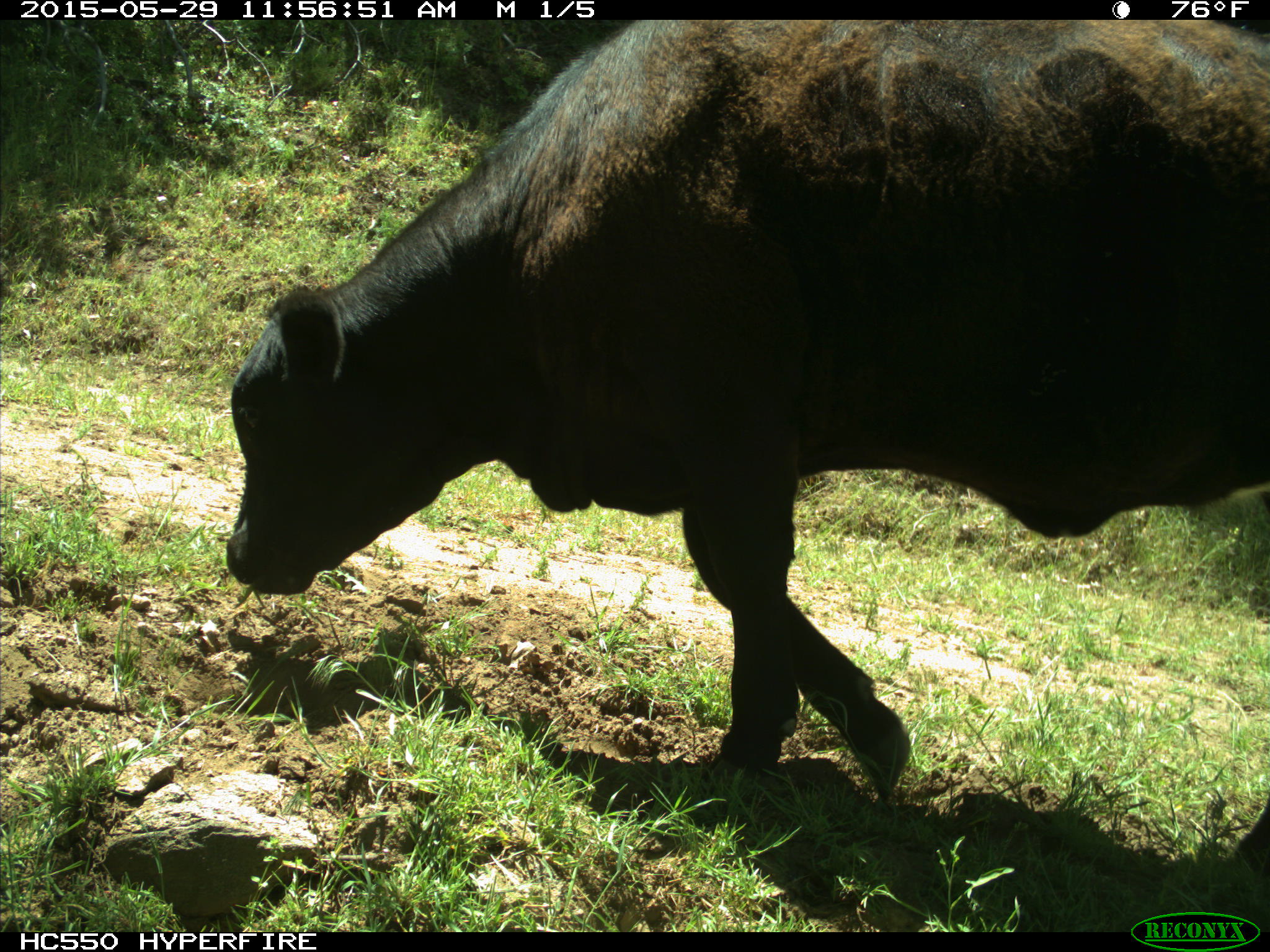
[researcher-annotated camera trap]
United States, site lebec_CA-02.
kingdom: Animalia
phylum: Chordata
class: Mammalia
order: Artiodactyla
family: Bovidae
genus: Bos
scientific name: Bos taurus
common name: domestic cow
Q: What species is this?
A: Bos taurus (domestic cow).